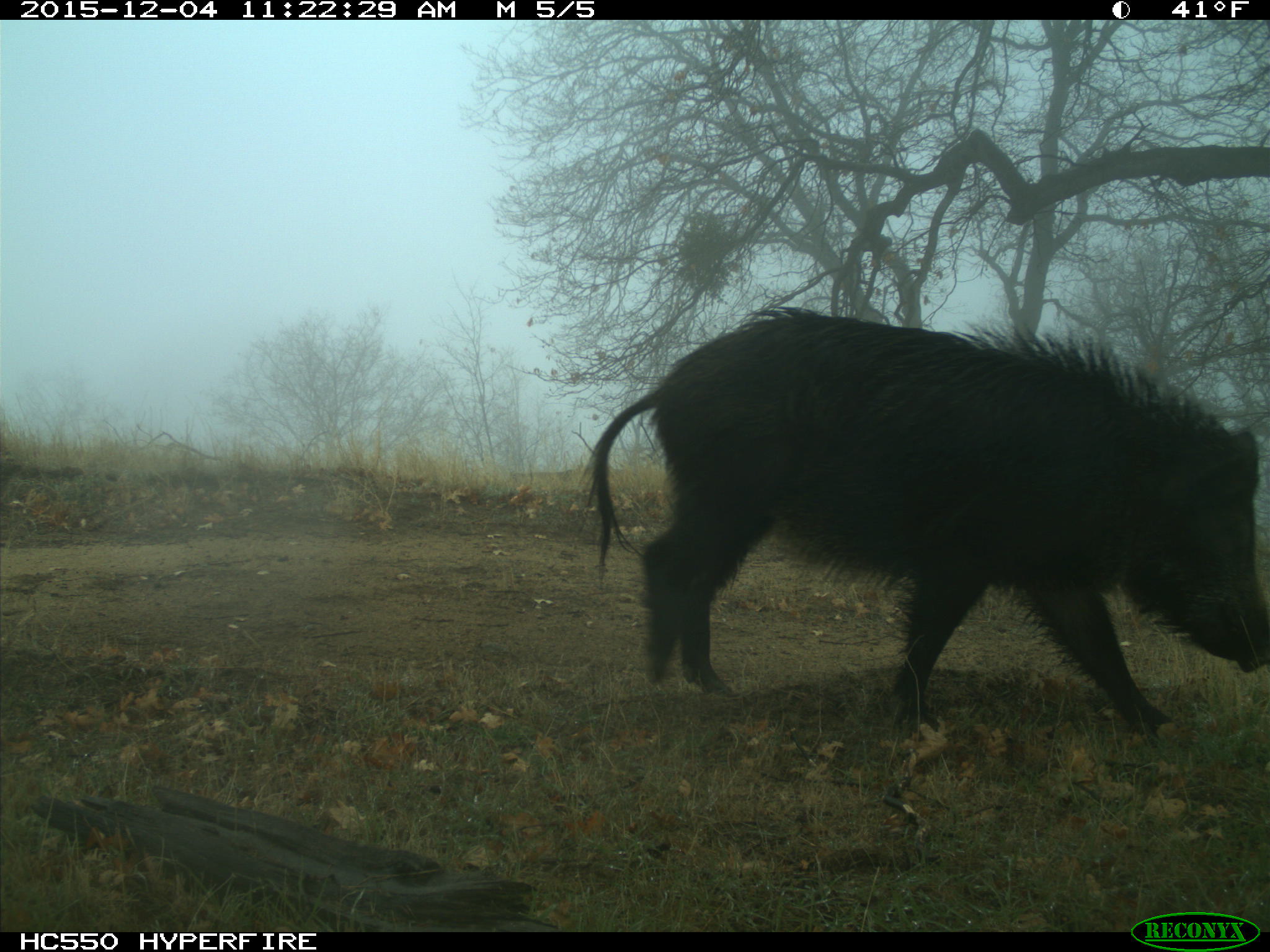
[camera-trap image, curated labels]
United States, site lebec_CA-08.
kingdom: Animalia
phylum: Chordata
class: Mammalia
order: Artiodactyla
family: Suidae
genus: Sus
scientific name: Sus scrofa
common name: wild boar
Sus scrofa (wild boar).